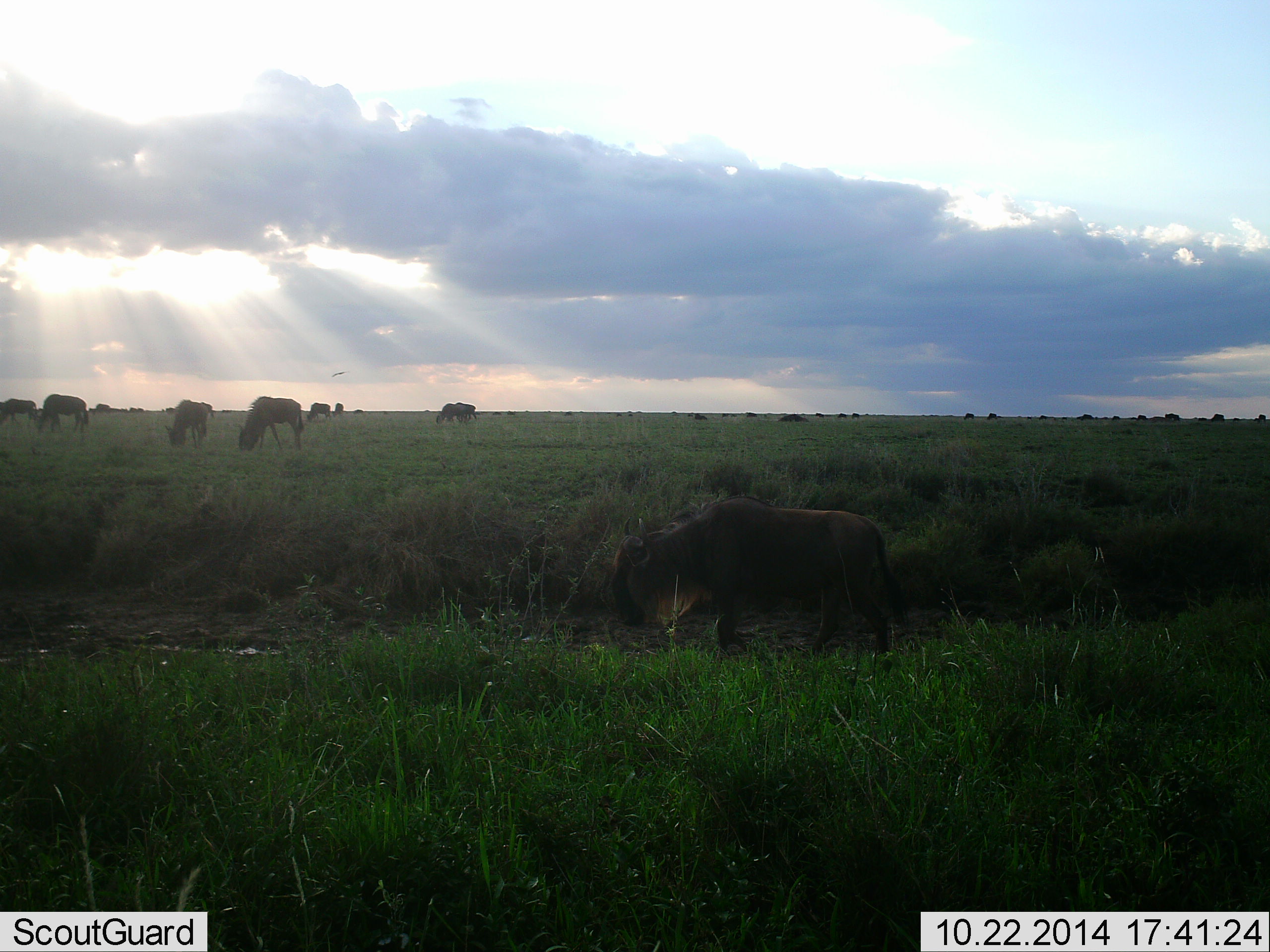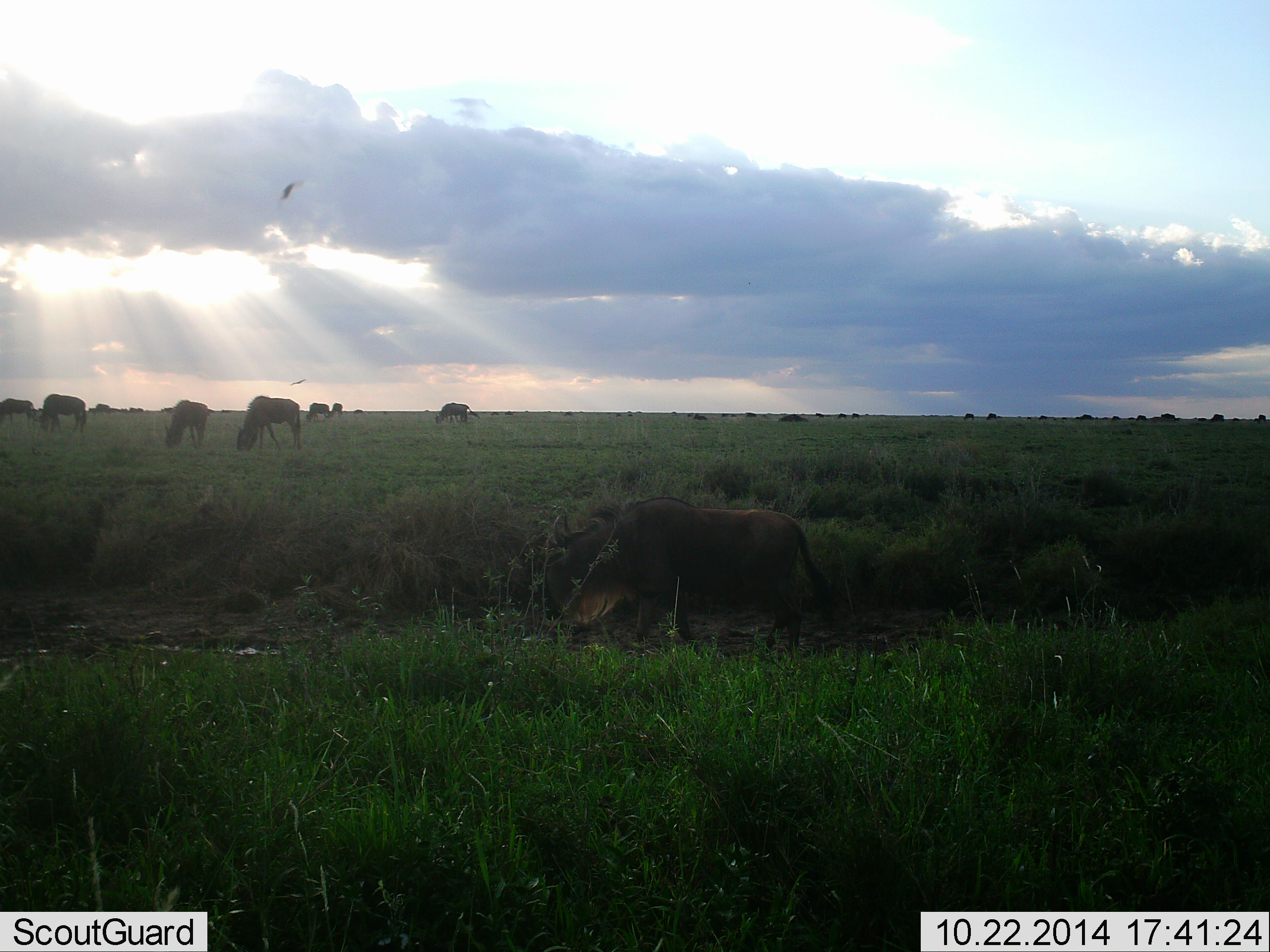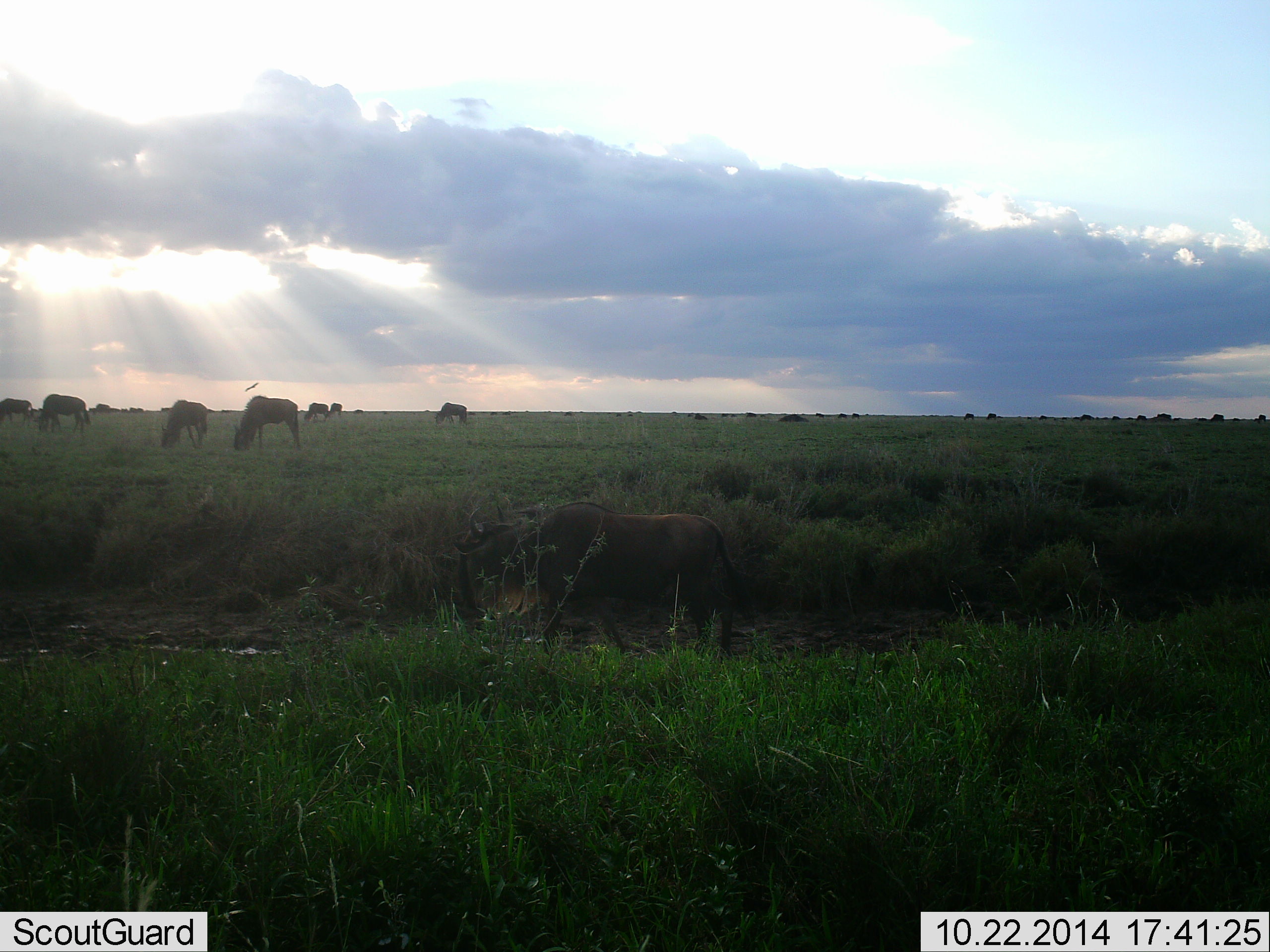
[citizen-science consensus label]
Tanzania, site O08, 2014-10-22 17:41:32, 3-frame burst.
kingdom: Animalia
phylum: Chordata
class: Mammalia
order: Artiodactyla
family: Bovidae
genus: Connochaetes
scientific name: Connochaetes taurinus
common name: blue wildebeest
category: wildebeest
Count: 11-50.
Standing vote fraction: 38%.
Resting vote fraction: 0%.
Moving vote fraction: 46%.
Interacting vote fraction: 0%.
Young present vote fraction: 0%.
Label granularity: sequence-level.